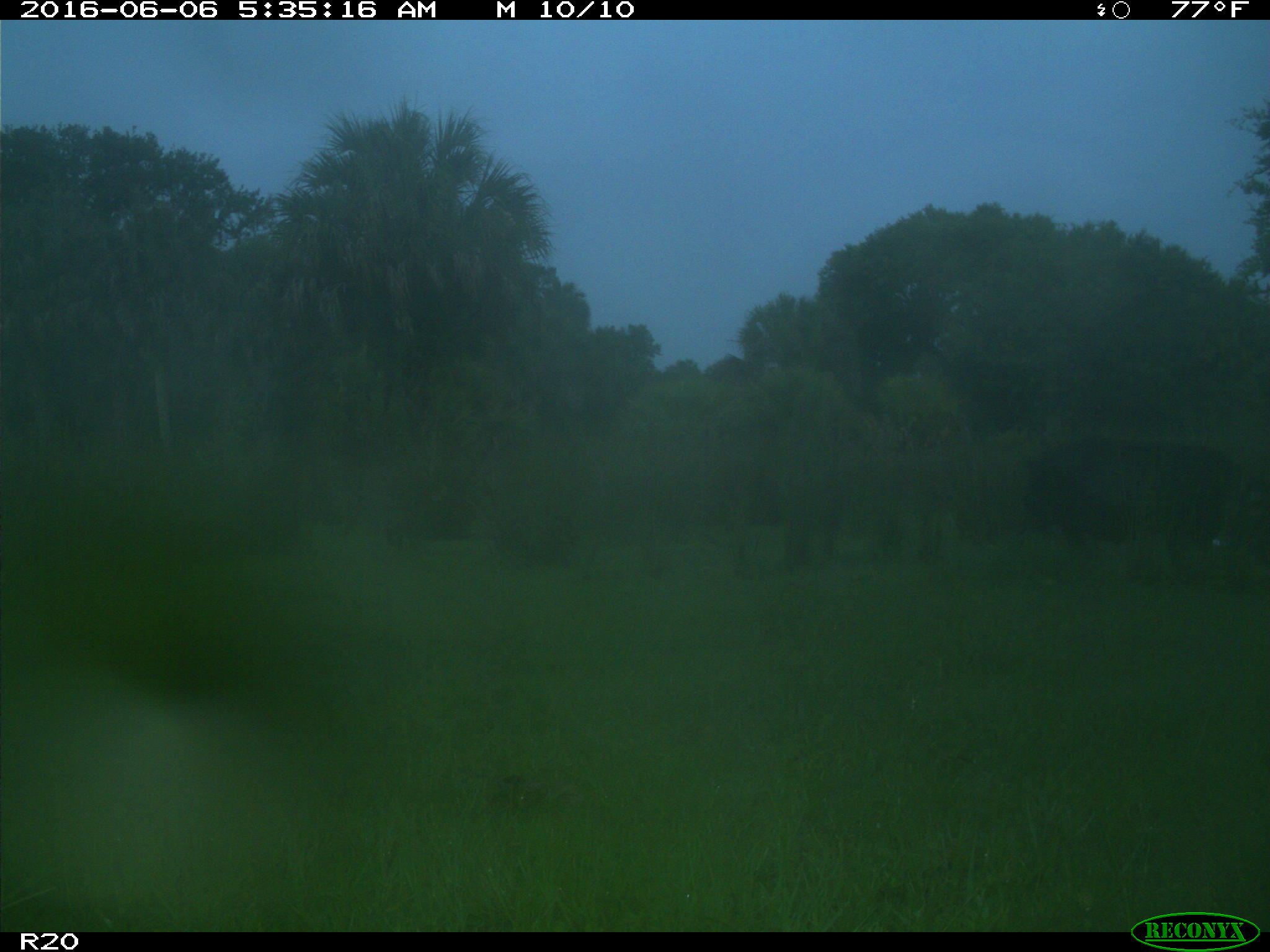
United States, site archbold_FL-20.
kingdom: Animalia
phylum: Chordata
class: Mammalia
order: Artiodactyla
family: Suidae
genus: Sus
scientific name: Sus scrofa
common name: wild boar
Sus scrofa (wild boar).